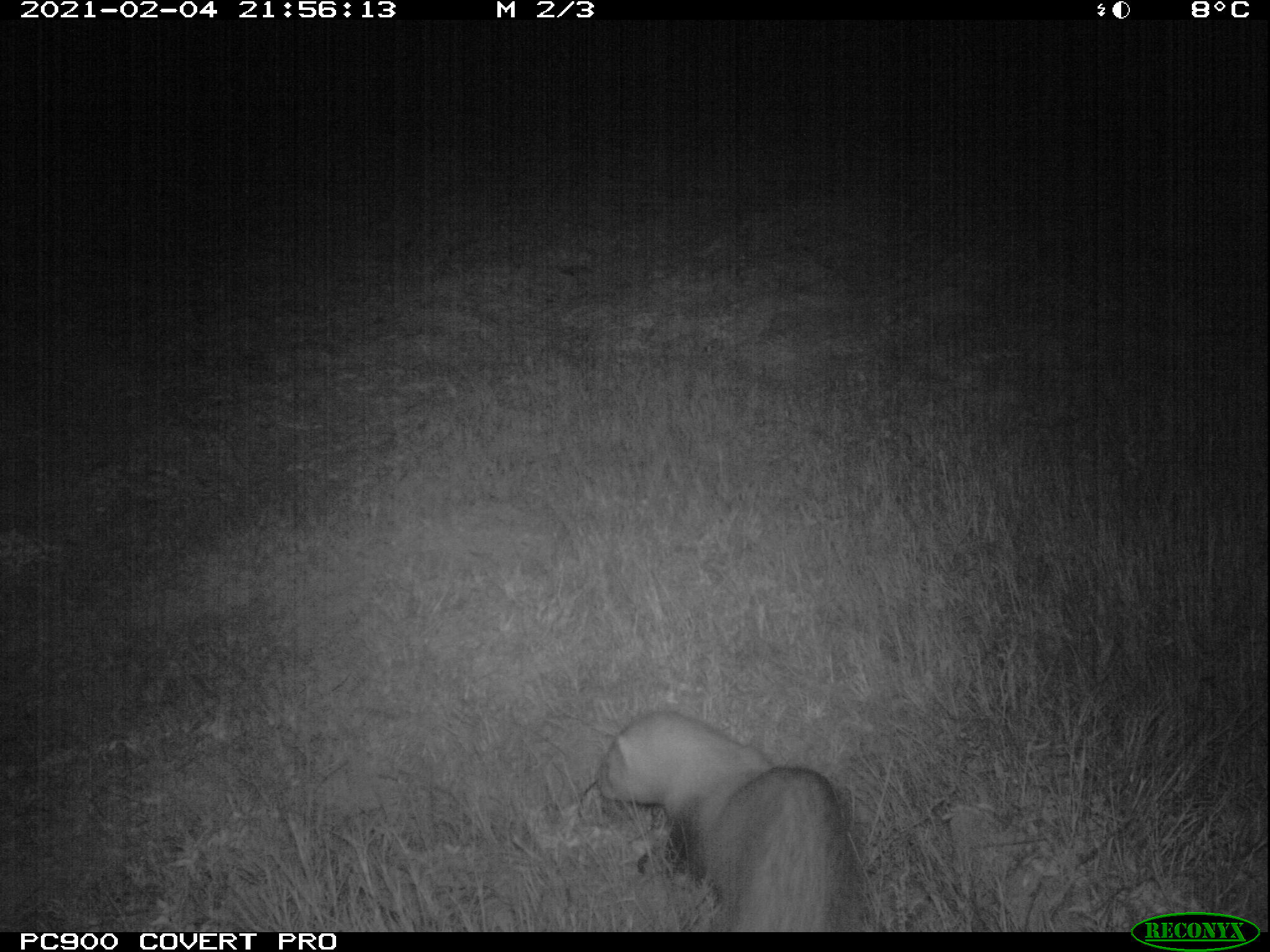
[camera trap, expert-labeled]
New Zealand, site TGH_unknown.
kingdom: Animalia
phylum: Chordata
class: Mammalia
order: Carnivora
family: Mustelidae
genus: Mustela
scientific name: Mustela furo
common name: ferret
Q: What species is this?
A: Ferret (Mustela furo).